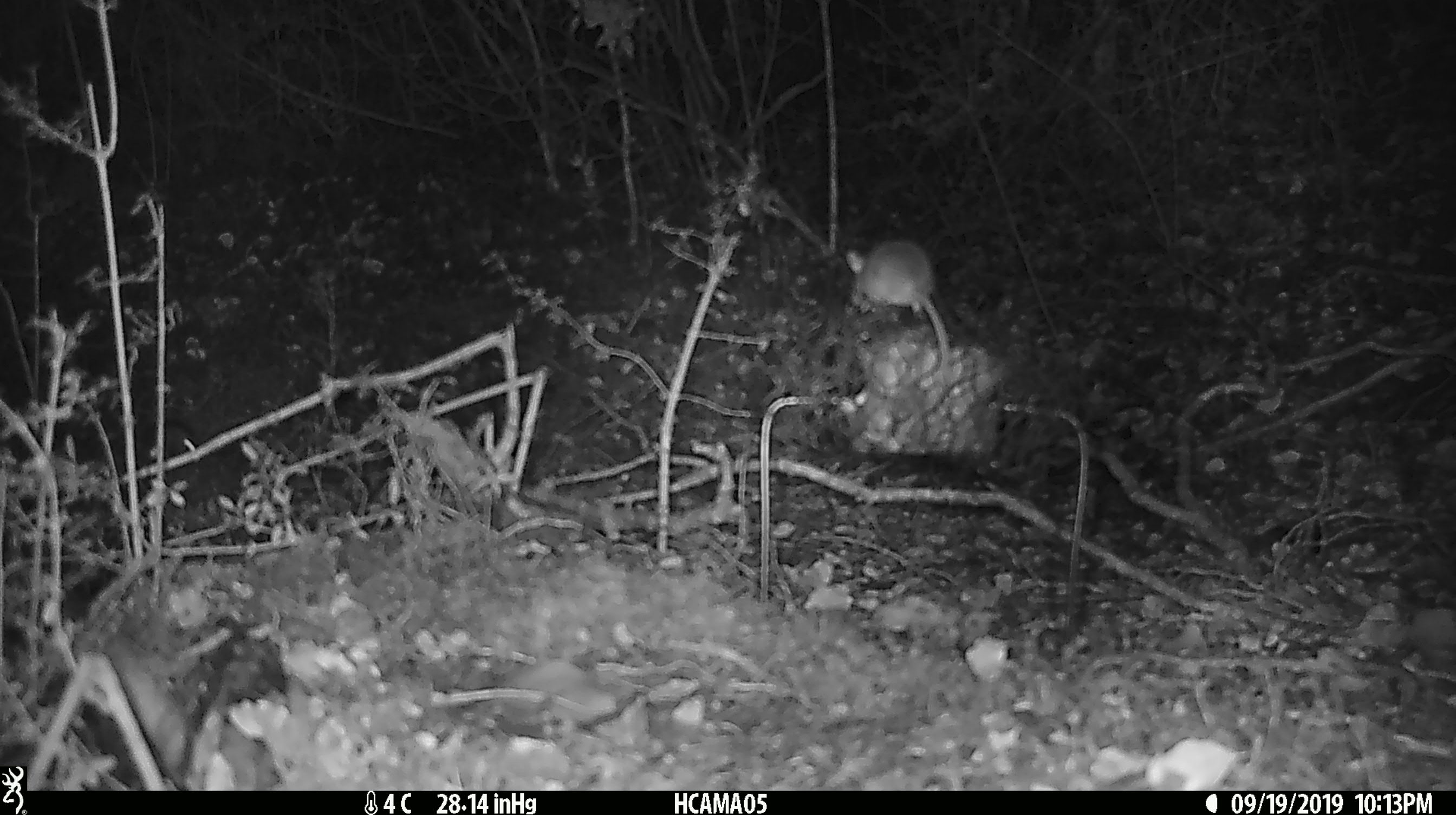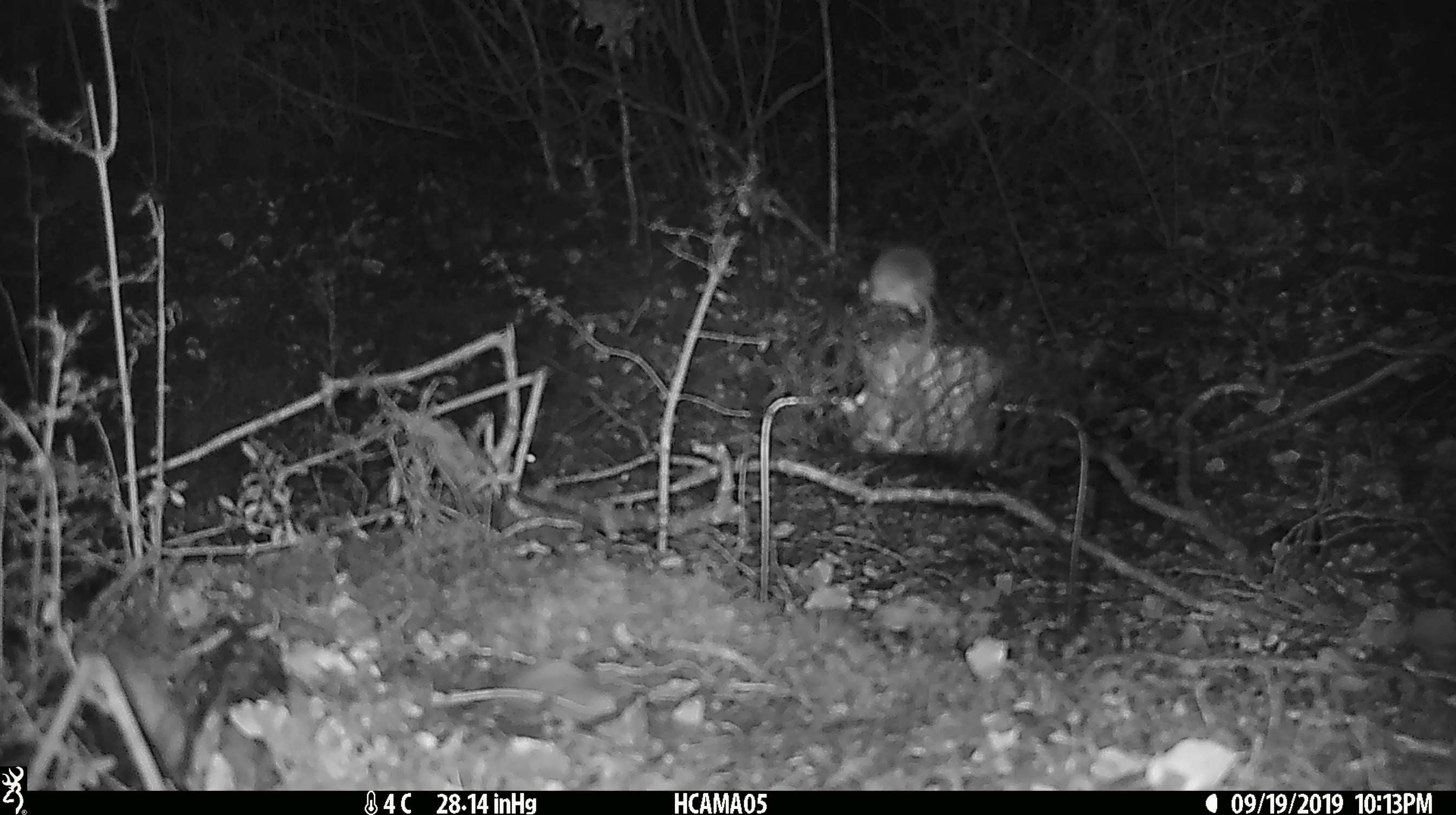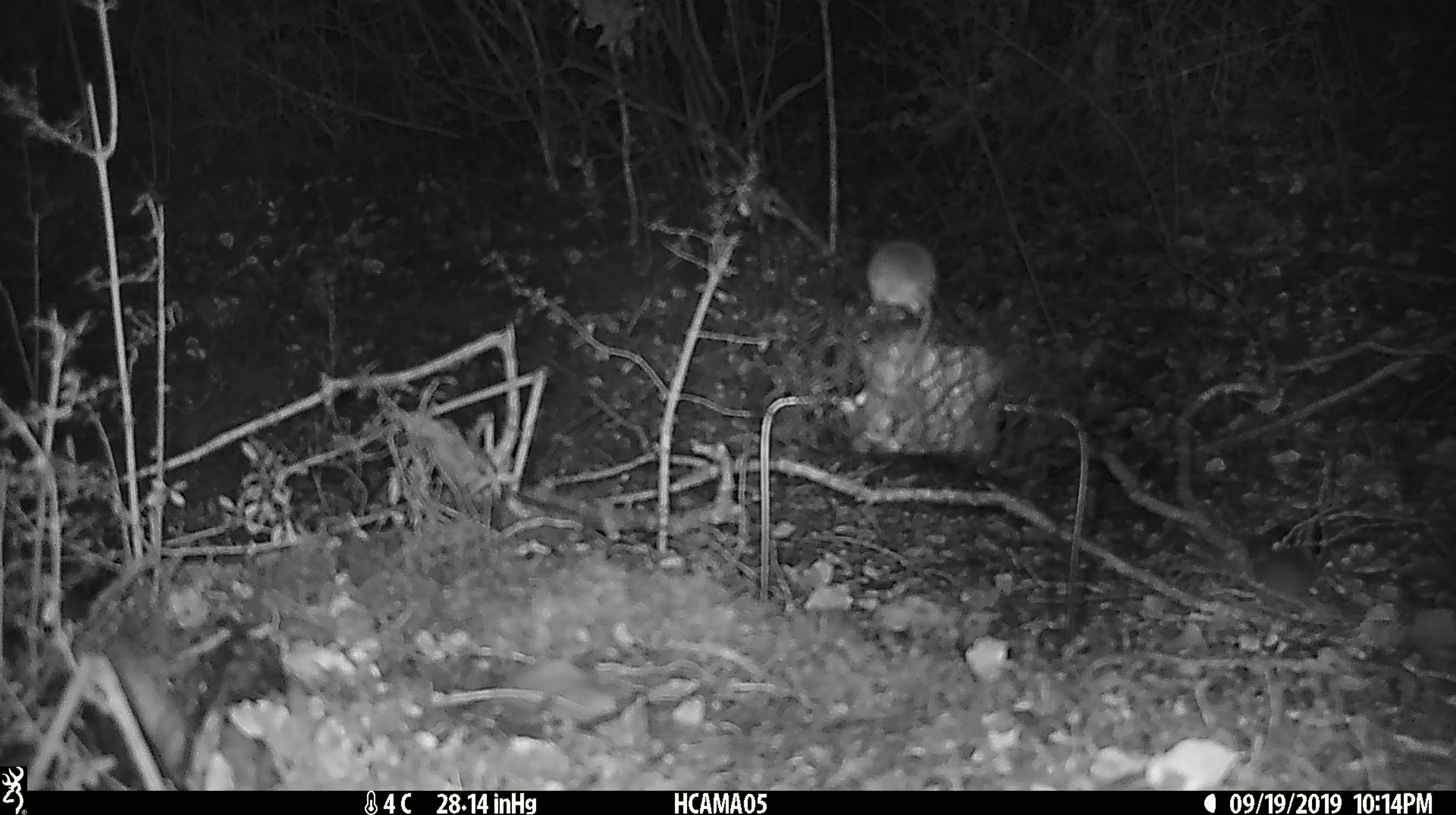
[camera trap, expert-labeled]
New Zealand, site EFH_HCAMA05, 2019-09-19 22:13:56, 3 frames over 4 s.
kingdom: Animalia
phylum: Chordata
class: Mammalia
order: Rodentia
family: Muridae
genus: Mus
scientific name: Mus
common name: mouse